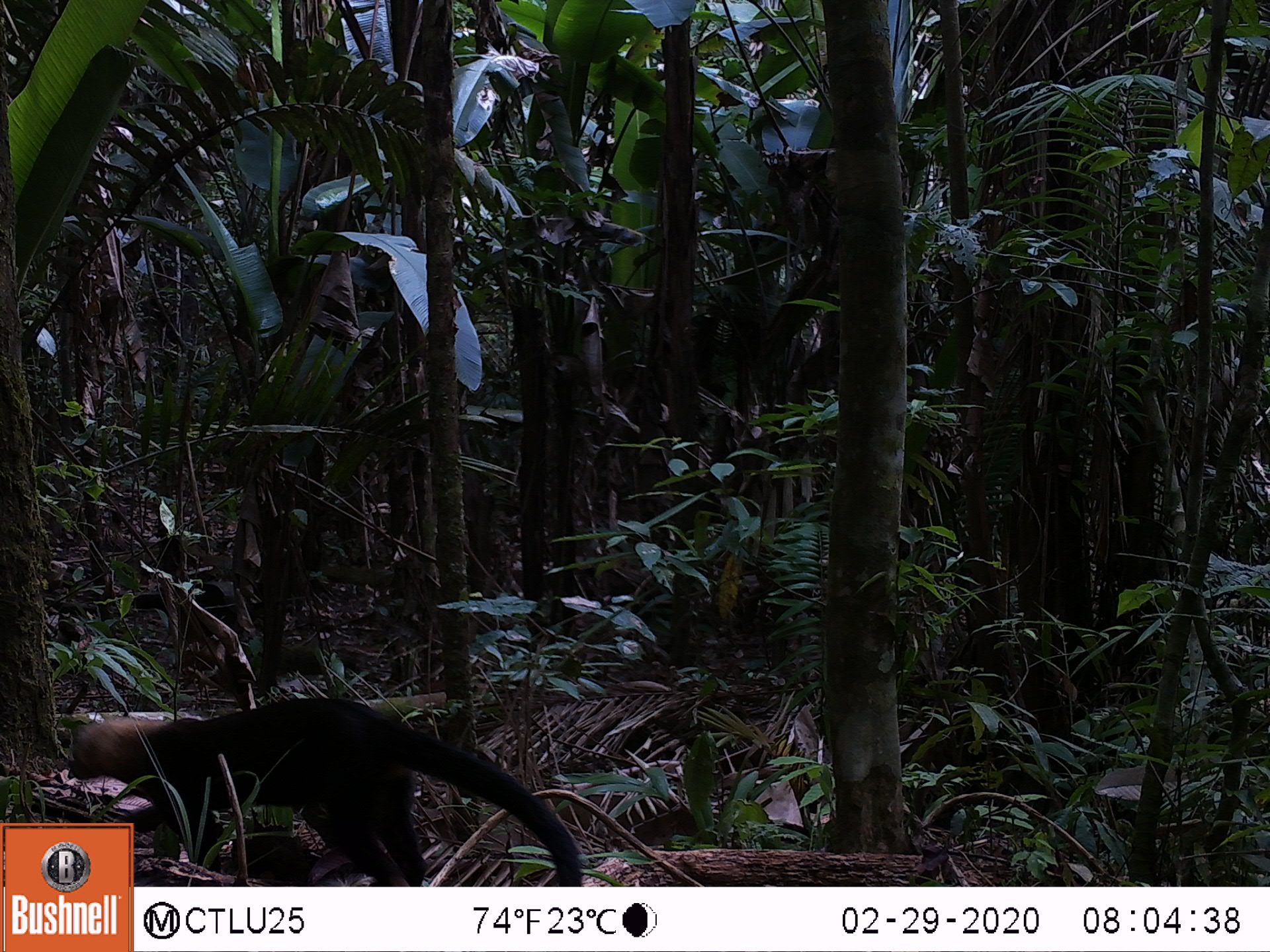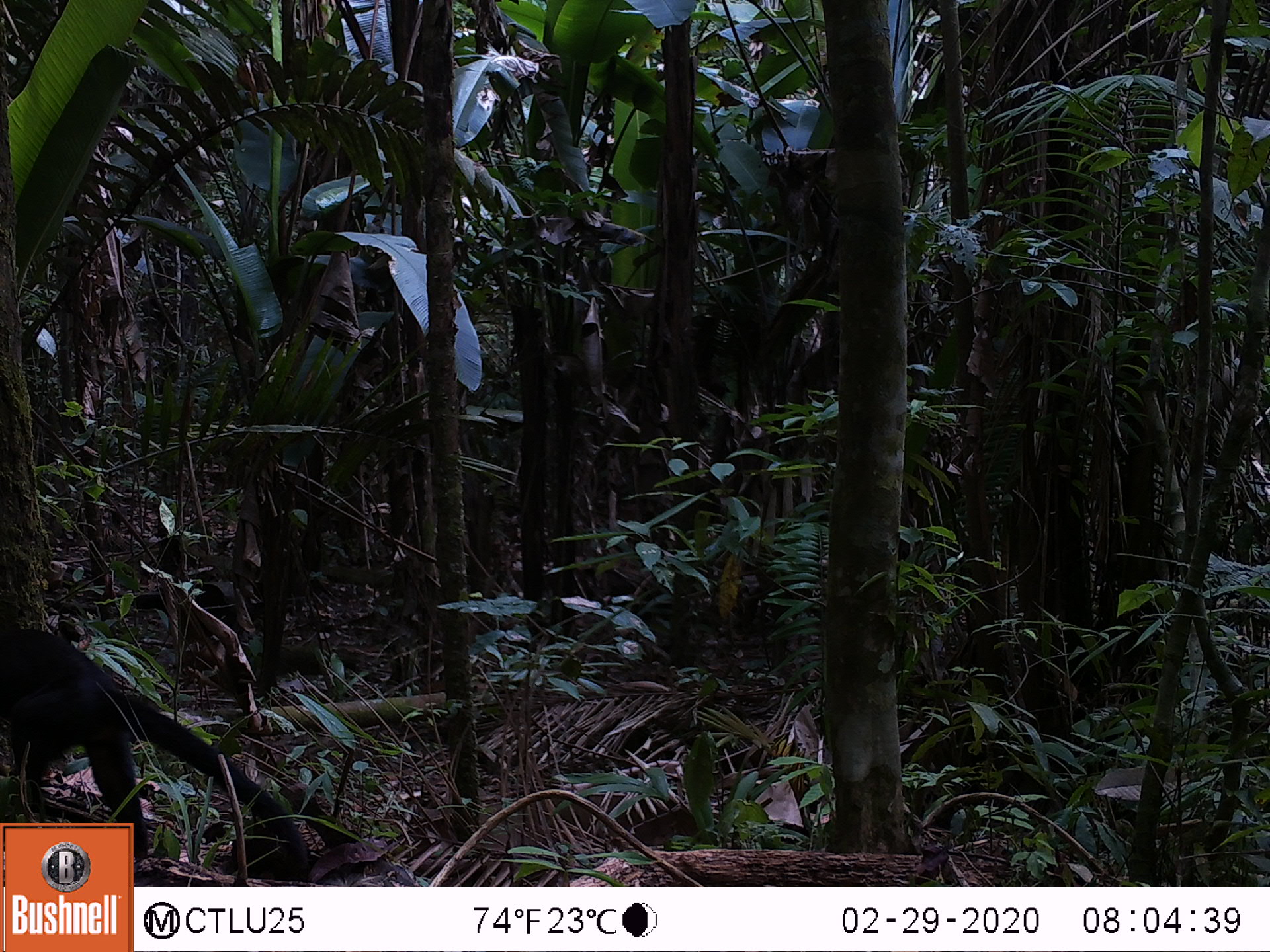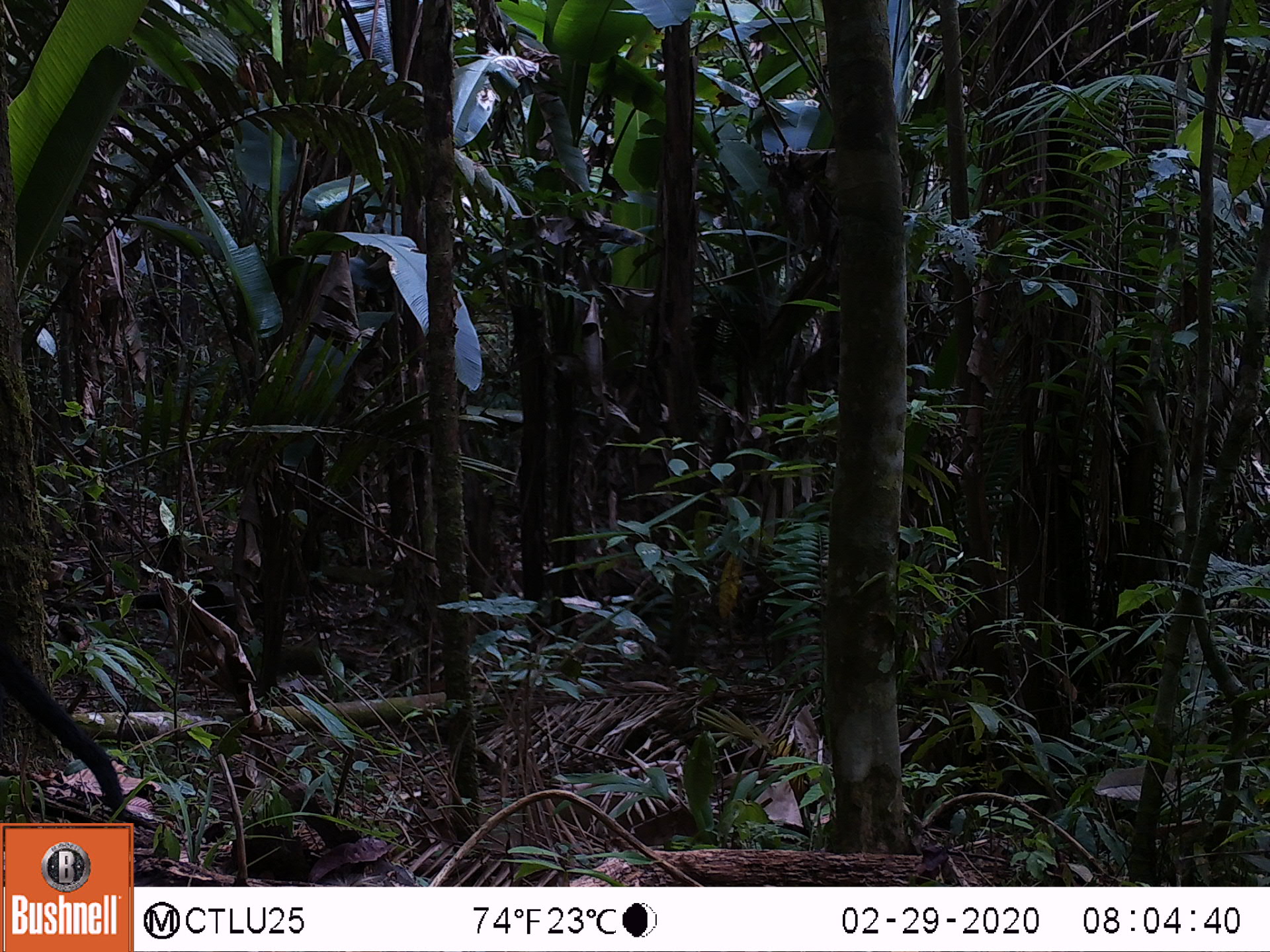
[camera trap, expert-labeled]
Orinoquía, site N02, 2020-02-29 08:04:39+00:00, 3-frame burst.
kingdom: Animalia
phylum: Chordata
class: Mammalia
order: Carnivora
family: Mustelidae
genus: Eira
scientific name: Eira barbara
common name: tayra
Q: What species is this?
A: Tayra (Eira barbara).